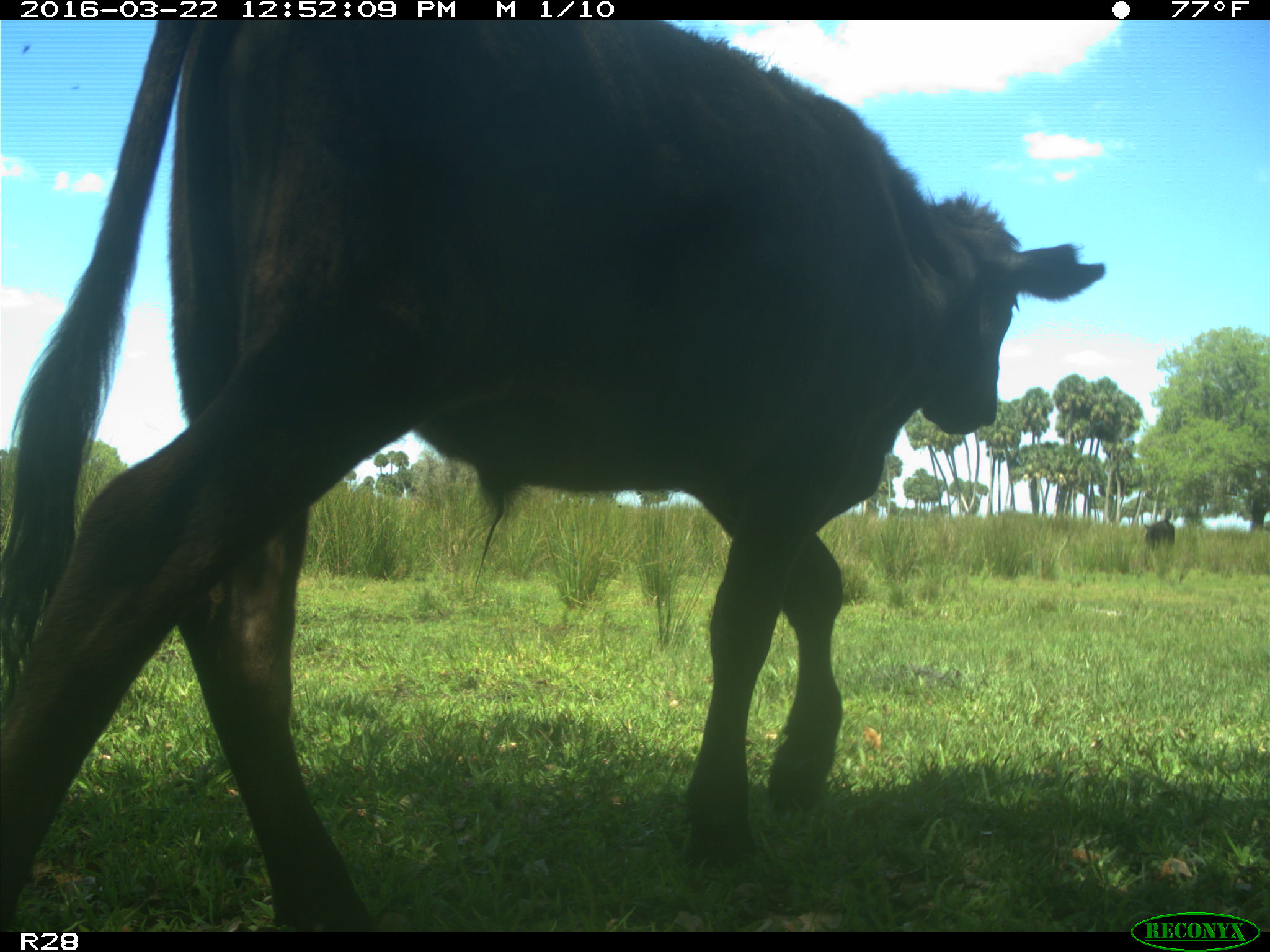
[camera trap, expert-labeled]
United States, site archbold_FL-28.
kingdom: Animalia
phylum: Chordata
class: Mammalia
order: Artiodactyla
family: Bovidae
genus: Bos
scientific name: Bos taurus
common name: domestic cow